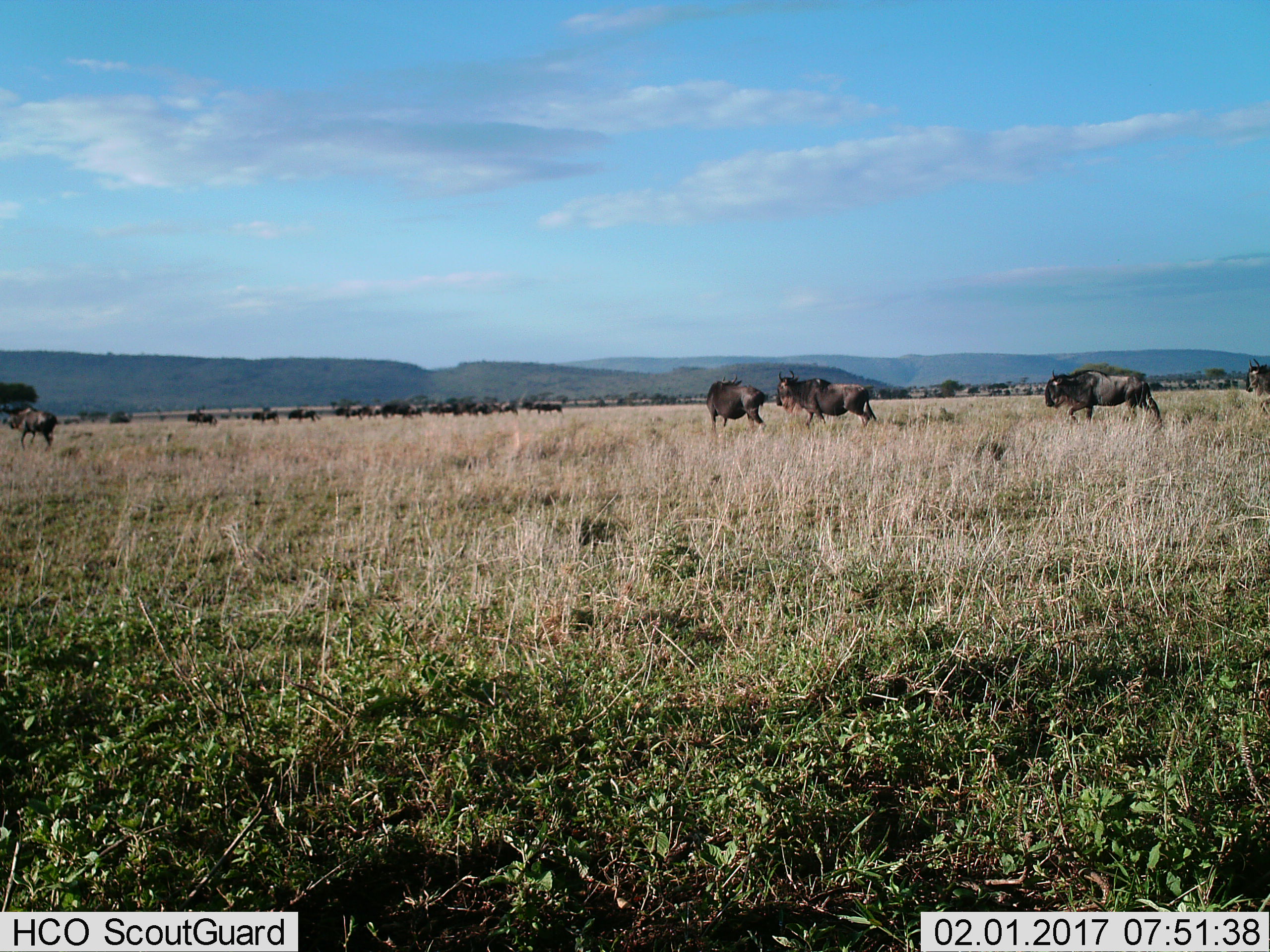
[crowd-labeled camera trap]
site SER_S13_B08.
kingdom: Animalia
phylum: Chordata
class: Mammalia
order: Artiodactyla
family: Bovidae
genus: Connochaetes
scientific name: Connochaetes taurinus taurinus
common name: blue wildebeest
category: wildebeestblue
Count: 11-50.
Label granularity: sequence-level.